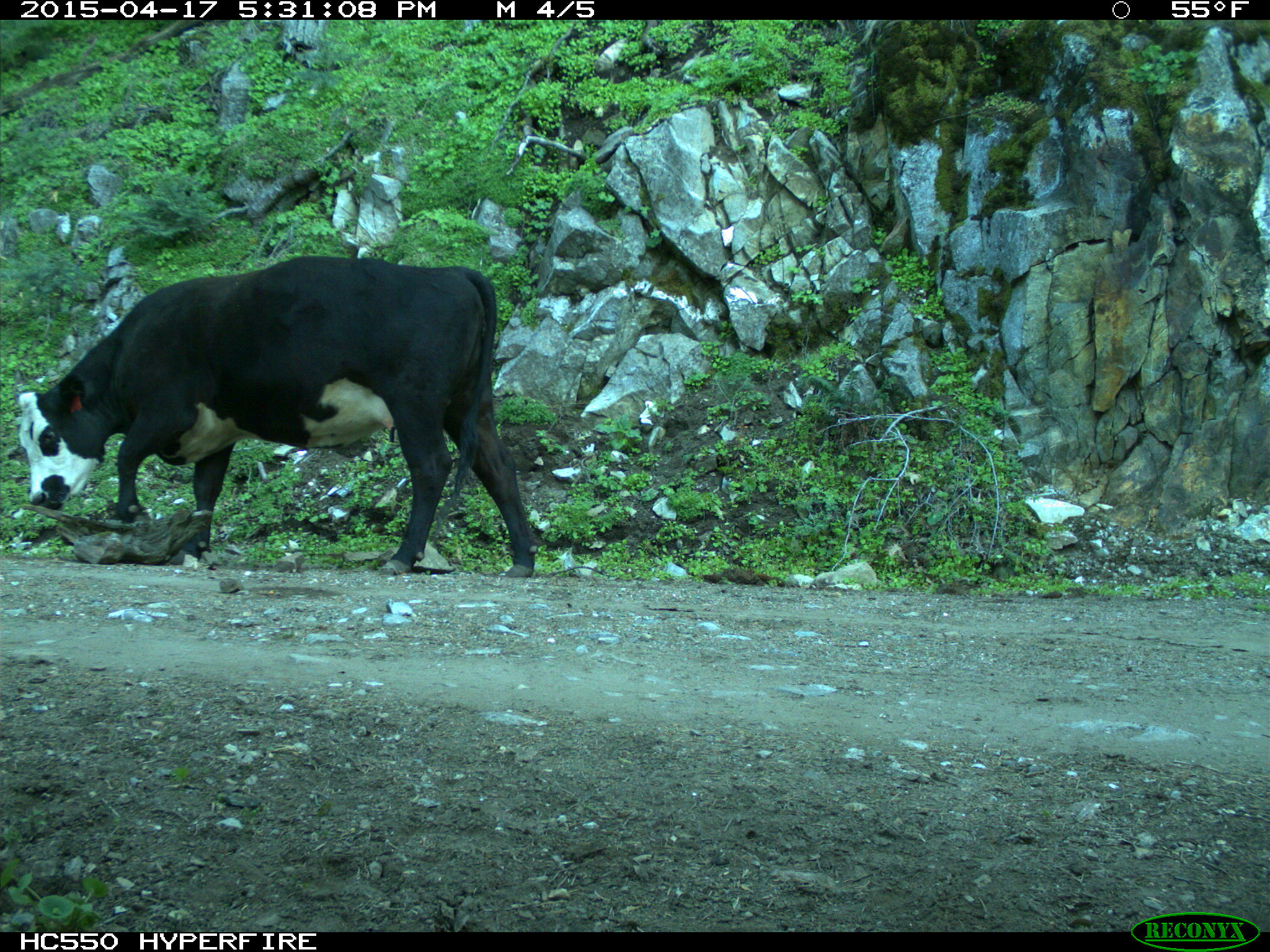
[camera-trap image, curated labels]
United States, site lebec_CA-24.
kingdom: Animalia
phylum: Chordata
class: Mammalia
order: Artiodactyla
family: Bovidae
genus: Bos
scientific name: Bos taurus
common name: domestic cow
Bos taurus (domestic cow).